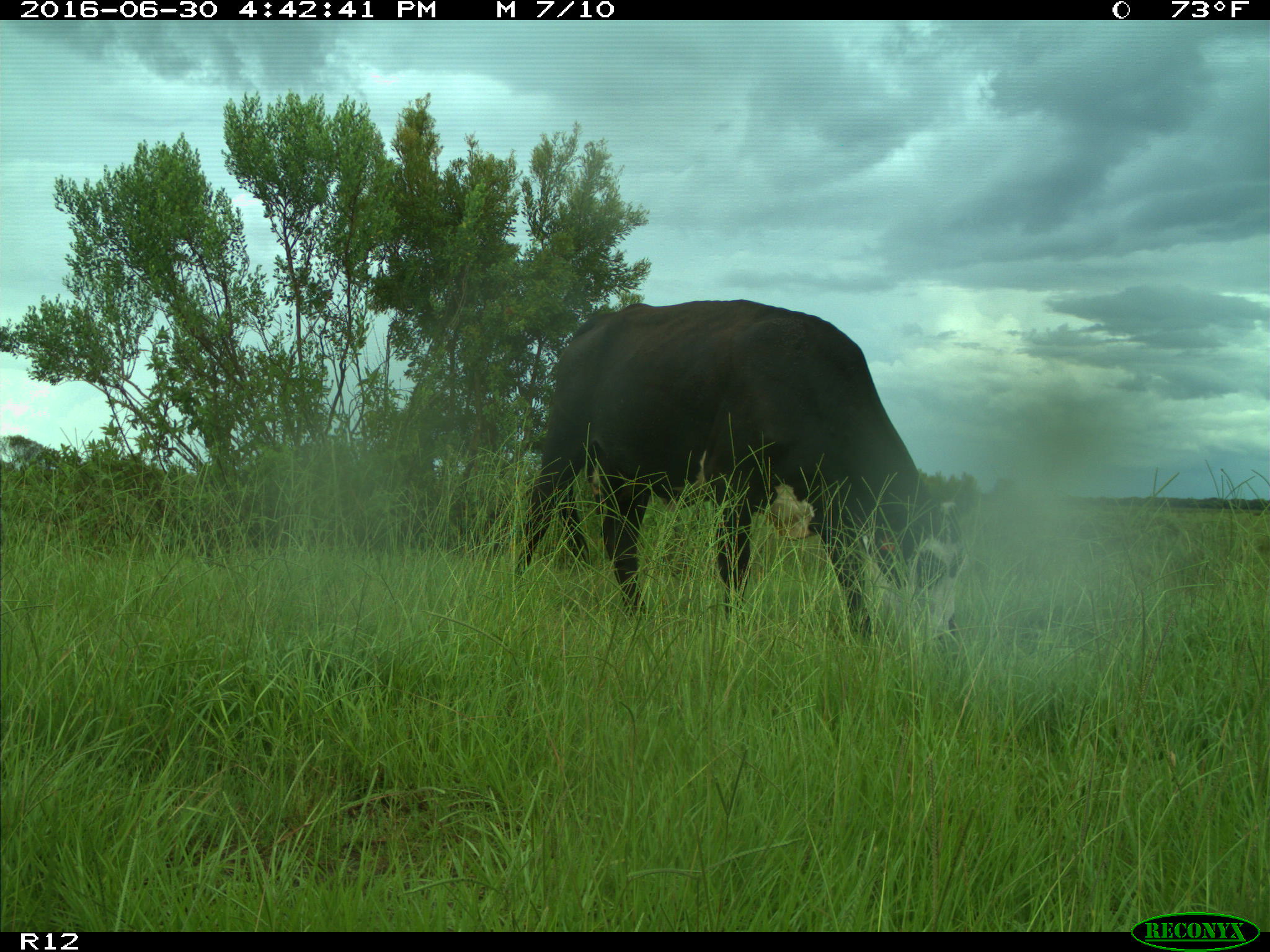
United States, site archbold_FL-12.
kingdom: Animalia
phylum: Chordata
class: Mammalia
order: Artiodactyla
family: Bovidae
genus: Bos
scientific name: Bos taurus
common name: domestic cow